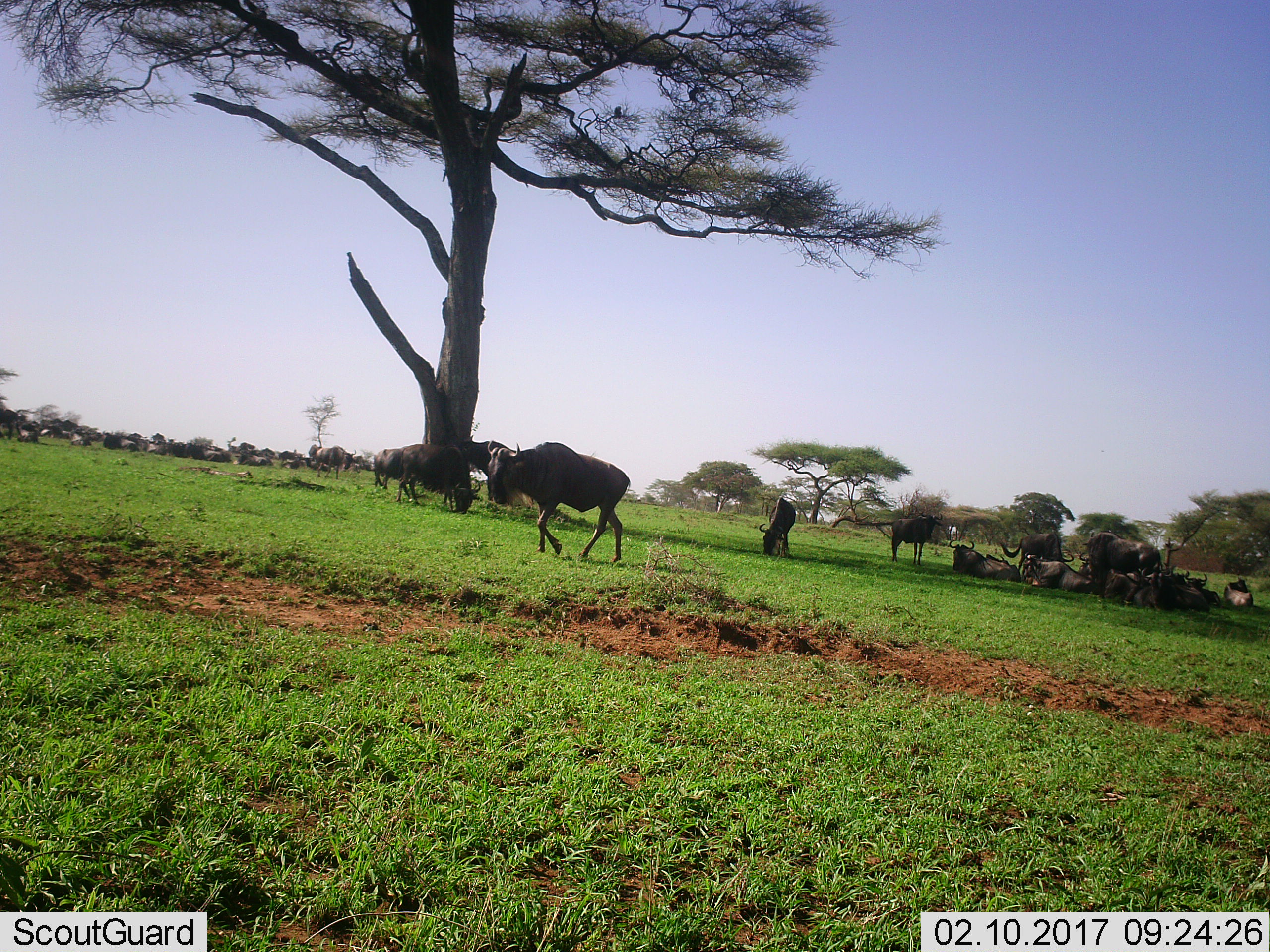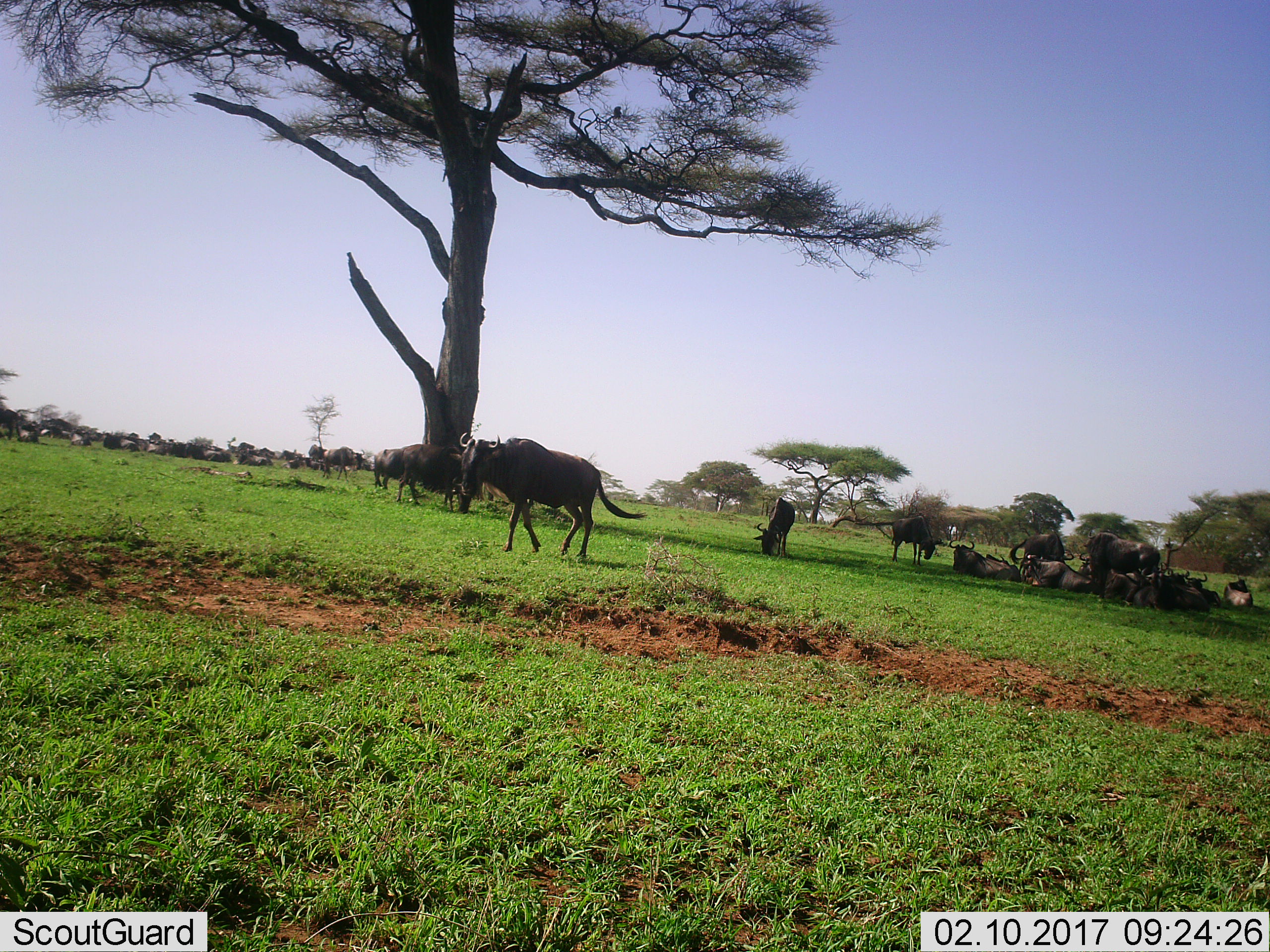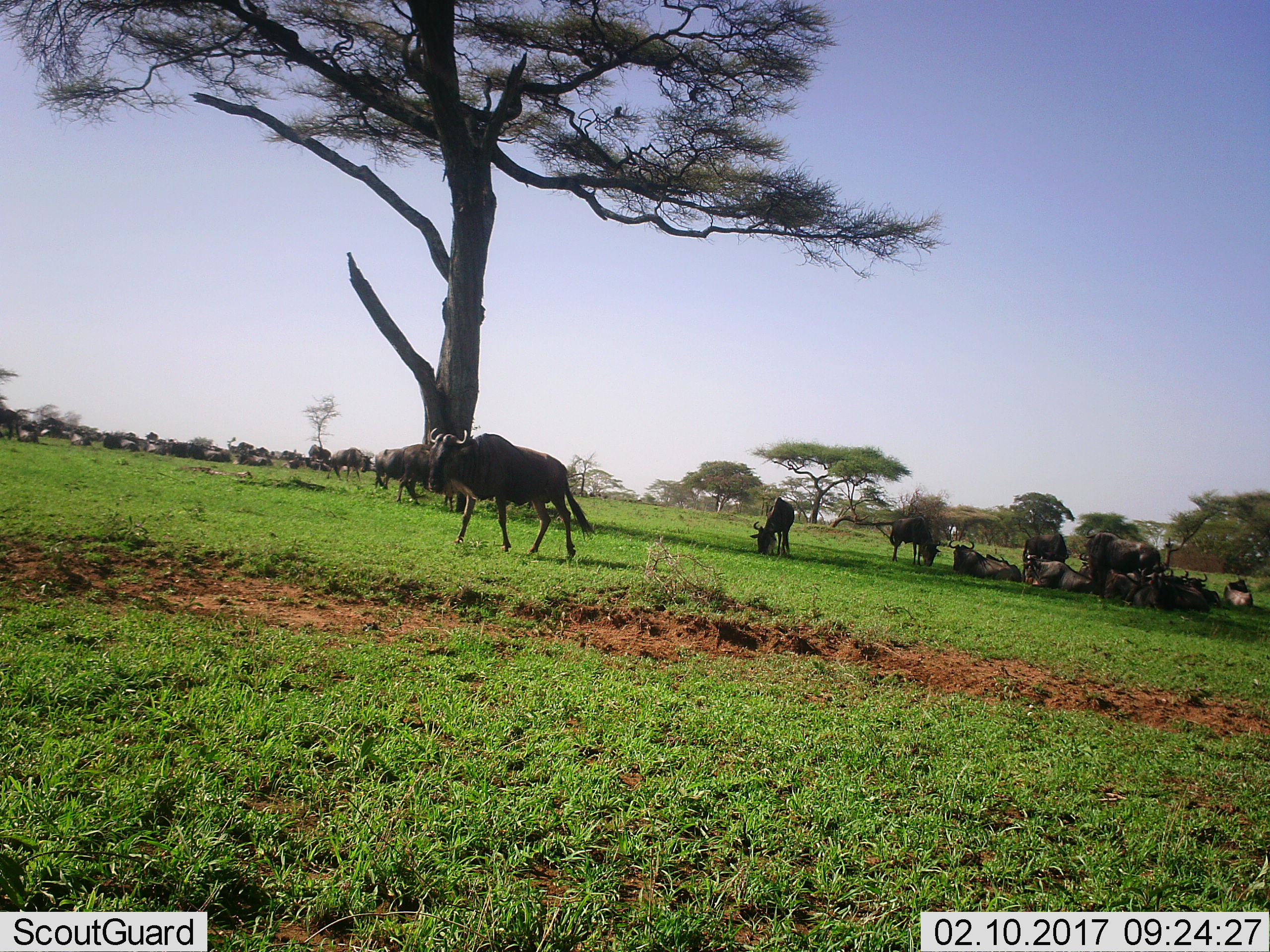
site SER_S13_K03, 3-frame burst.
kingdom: Animalia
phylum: Chordata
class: Mammalia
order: Artiodactyla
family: Bovidae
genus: Connochaetes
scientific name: Connochaetes taurinus taurinus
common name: blue wildebeest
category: wildebeestblue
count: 11-50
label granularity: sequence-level